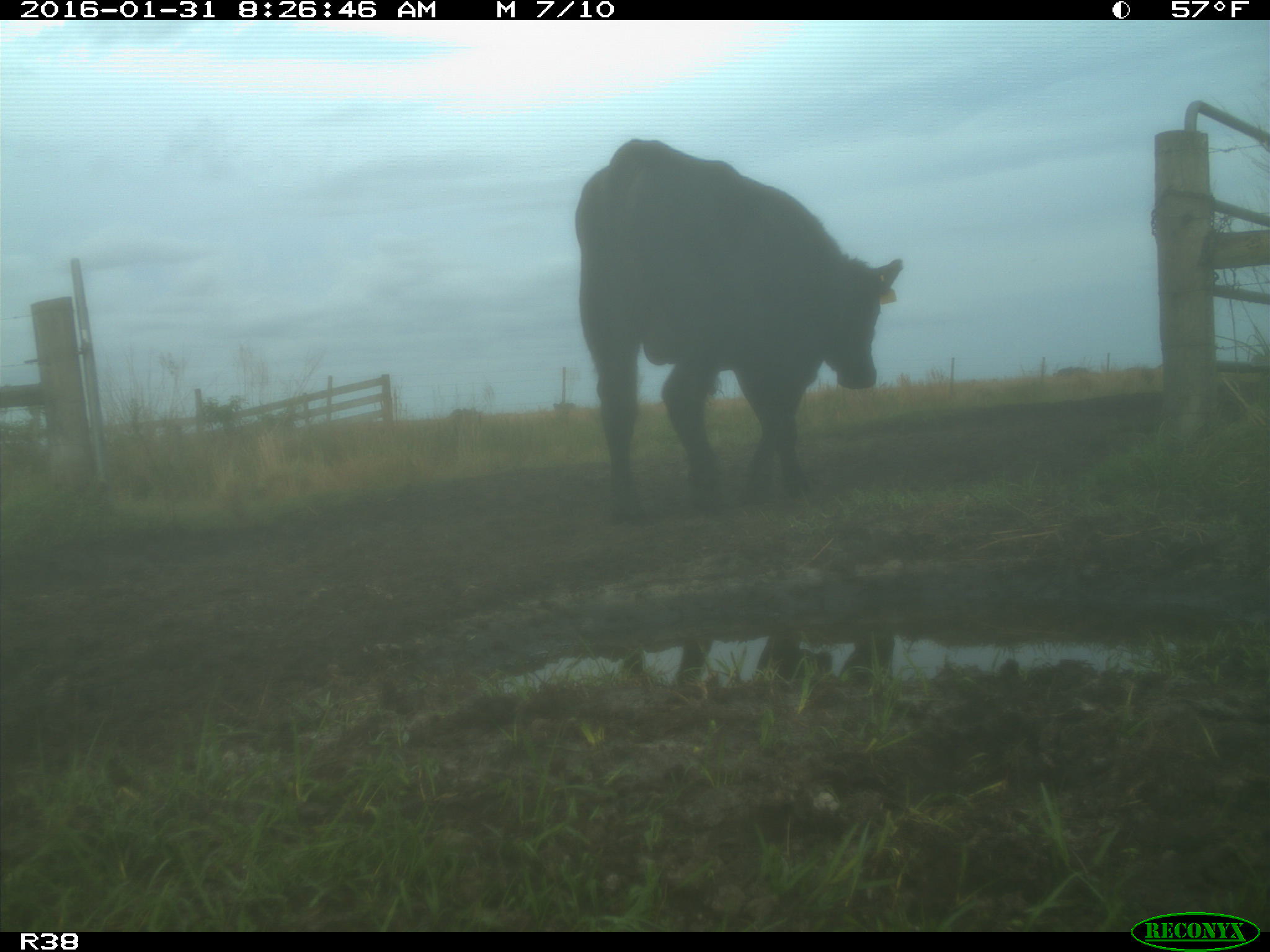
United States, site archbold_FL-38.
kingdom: Animalia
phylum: Chordata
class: Mammalia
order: Artiodactyla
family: Bovidae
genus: Bos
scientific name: Bos taurus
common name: domestic cow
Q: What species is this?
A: Bos taurus (domestic cow).